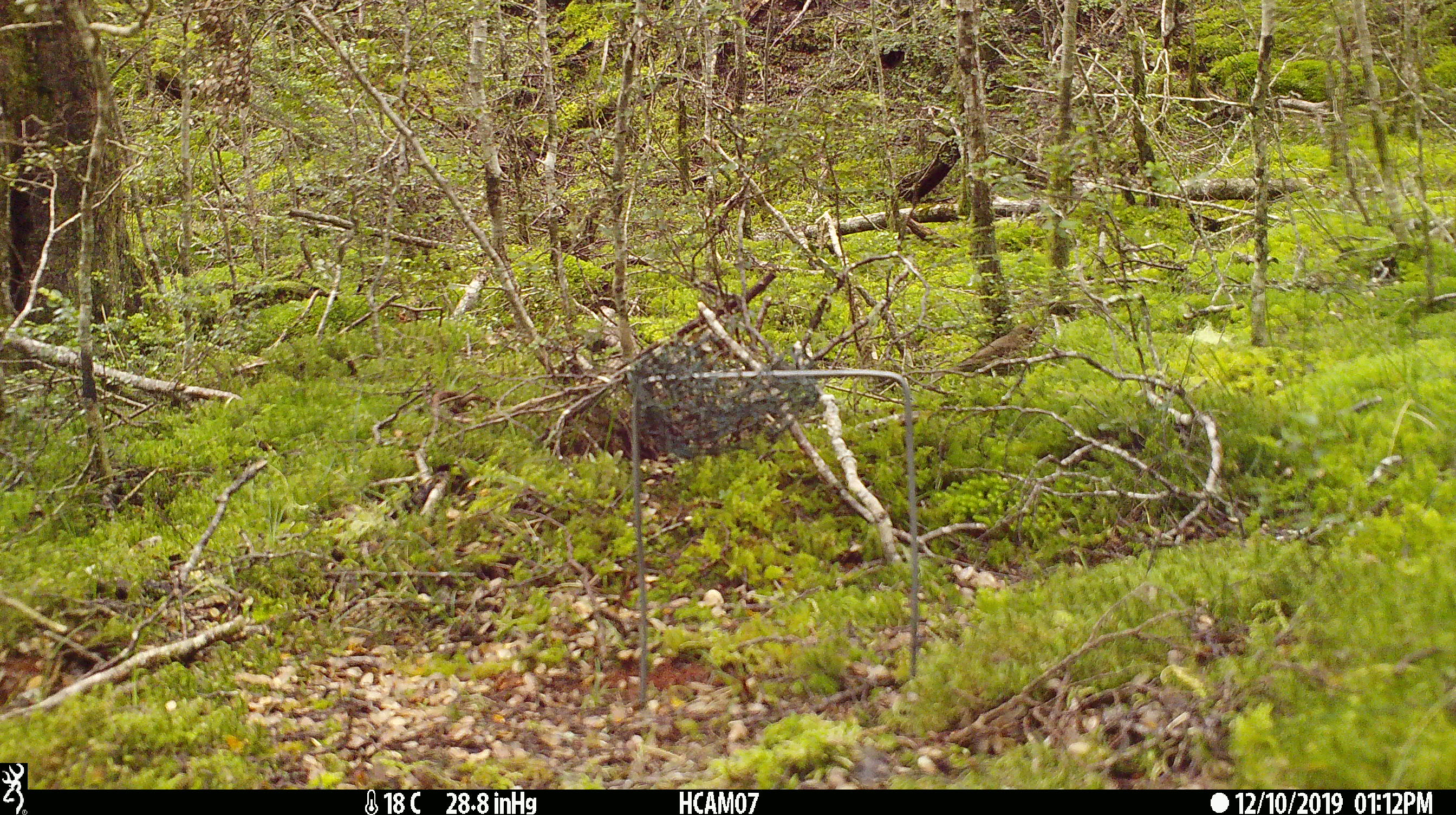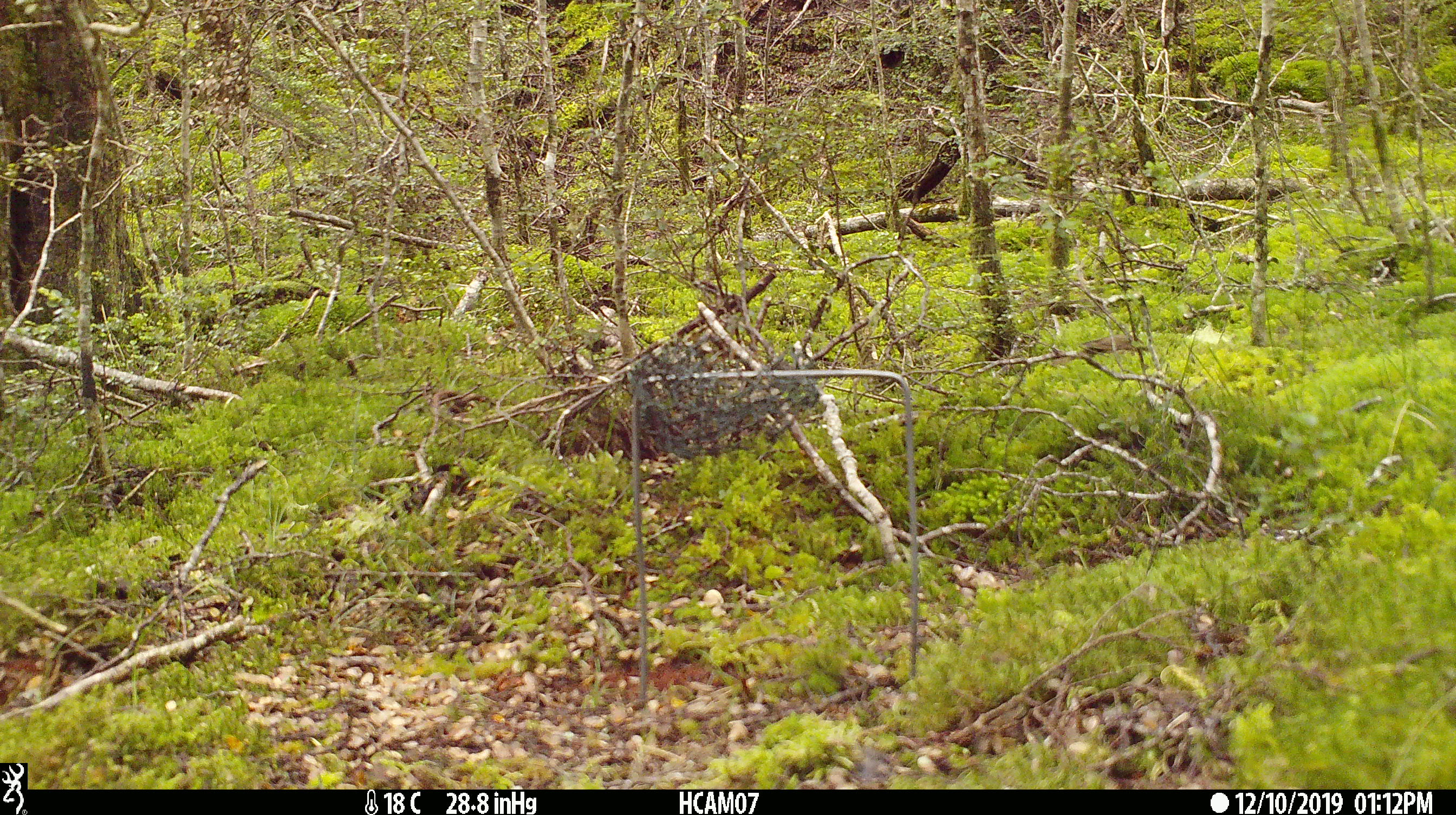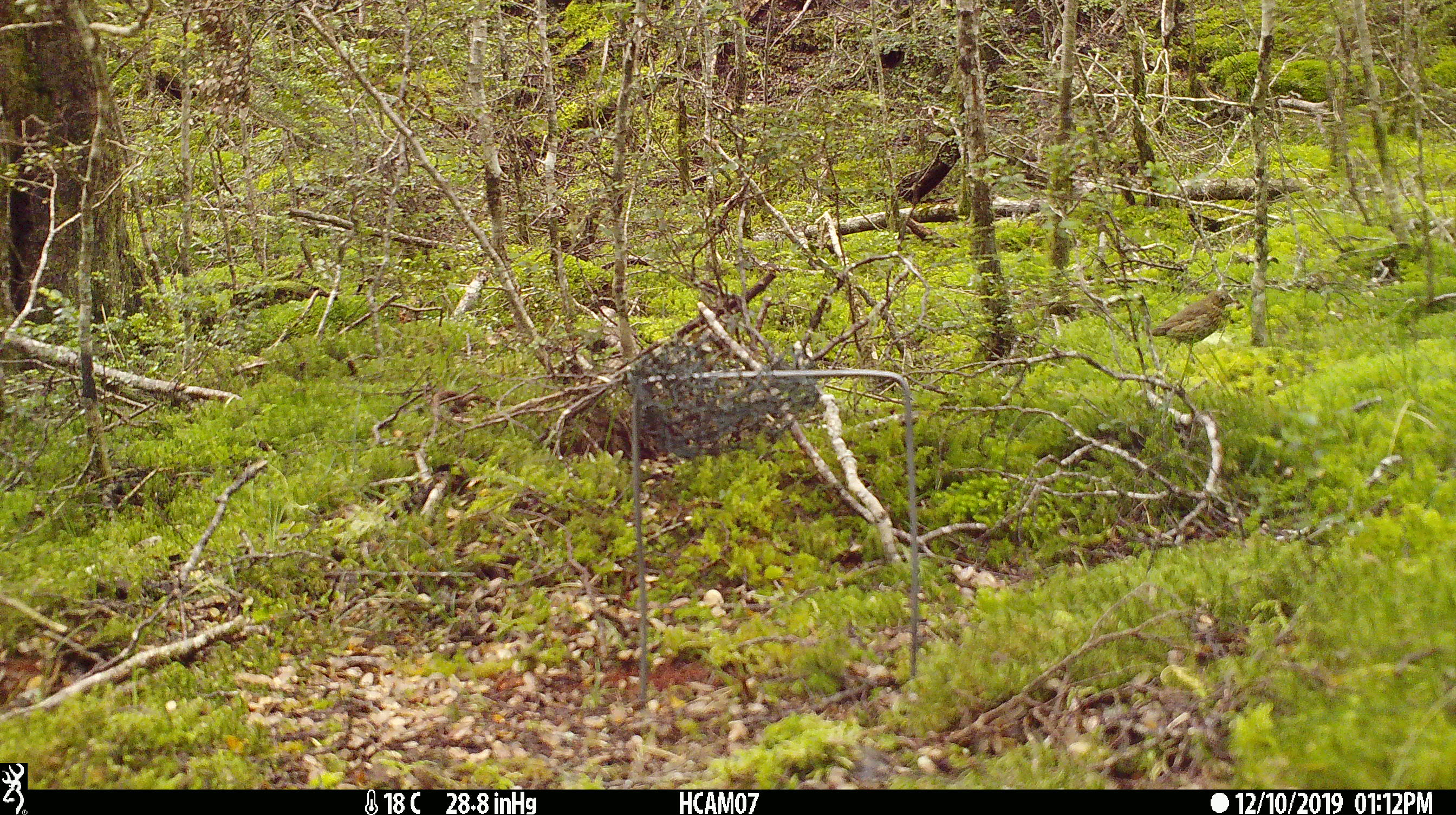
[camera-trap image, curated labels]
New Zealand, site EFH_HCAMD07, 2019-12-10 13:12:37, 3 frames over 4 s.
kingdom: Animalia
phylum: Chordata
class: Aves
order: Passeriformes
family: Turdidae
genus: Turdus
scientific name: Turdus philomelos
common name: song thrush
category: thrush